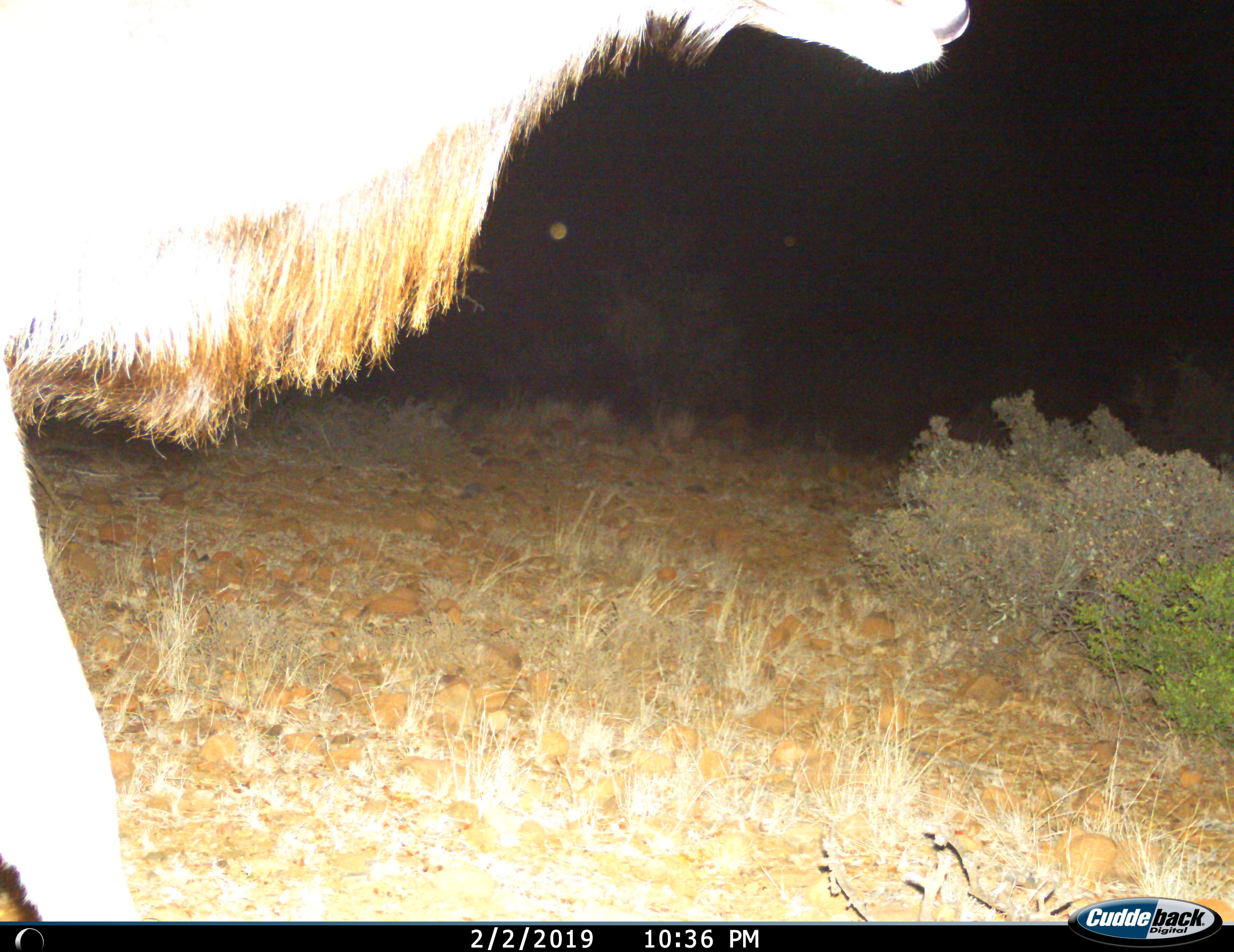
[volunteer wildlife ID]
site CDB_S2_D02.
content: unidentified animal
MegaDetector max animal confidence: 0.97